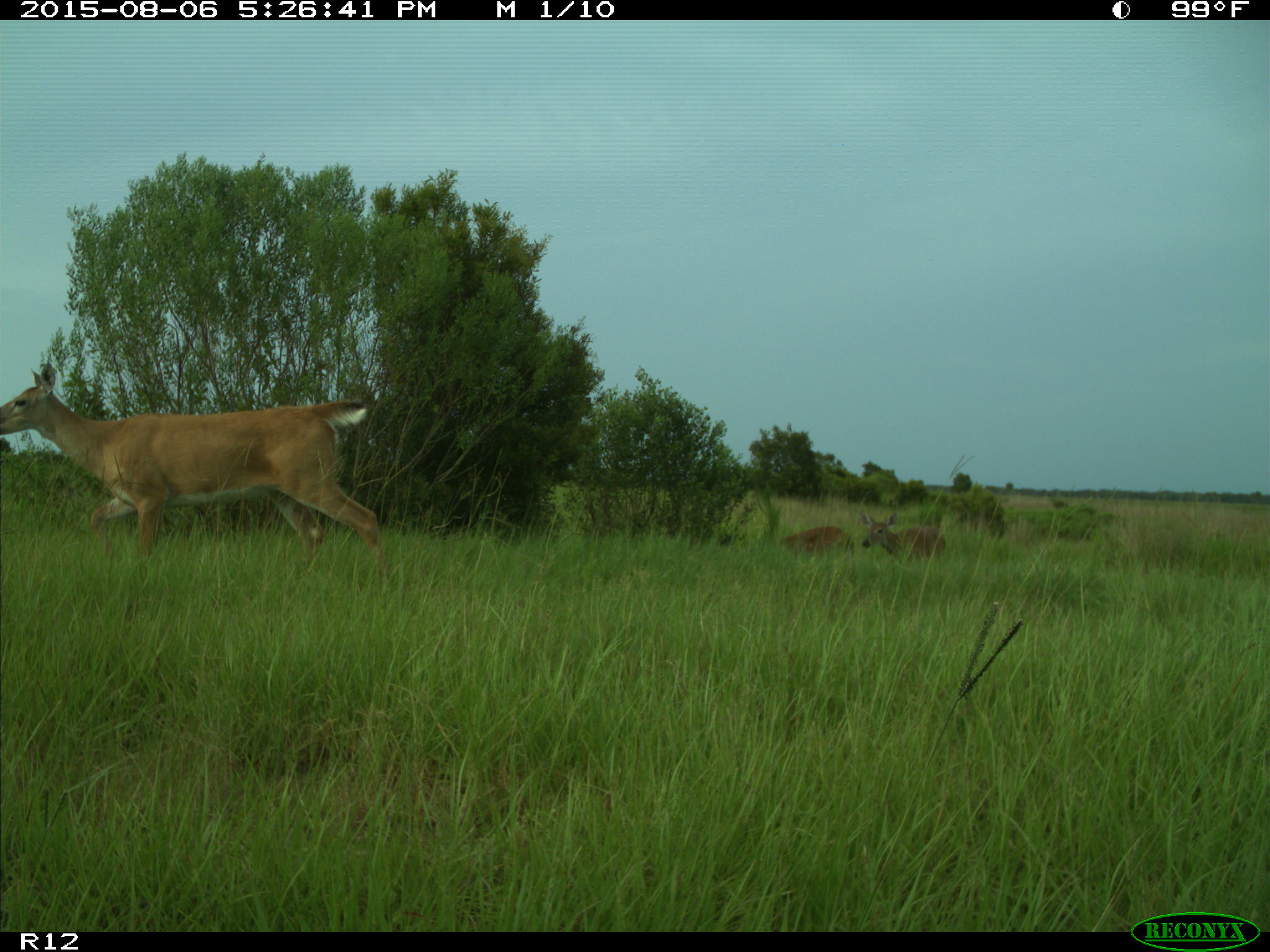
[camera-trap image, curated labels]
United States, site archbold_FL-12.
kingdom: Animalia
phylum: Chordata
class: Mammalia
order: Artiodactyla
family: Cervidae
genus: Odocoileus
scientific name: Odocoileus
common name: deer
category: unidentified deer